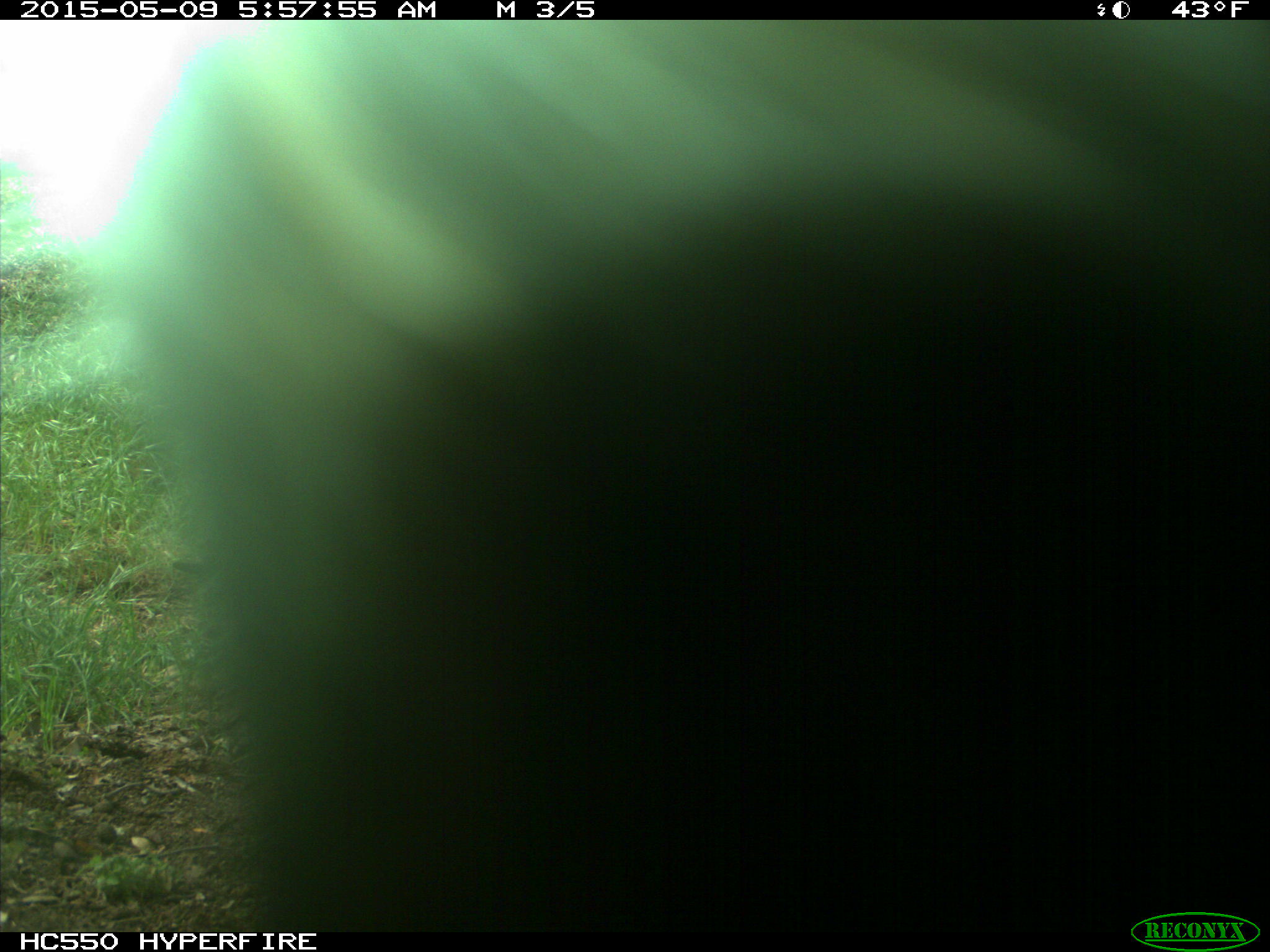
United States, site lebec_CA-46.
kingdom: Animalia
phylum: Chordata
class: Mammalia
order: Artiodactyla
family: Bovidae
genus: Bos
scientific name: Bos taurus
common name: domestic cow